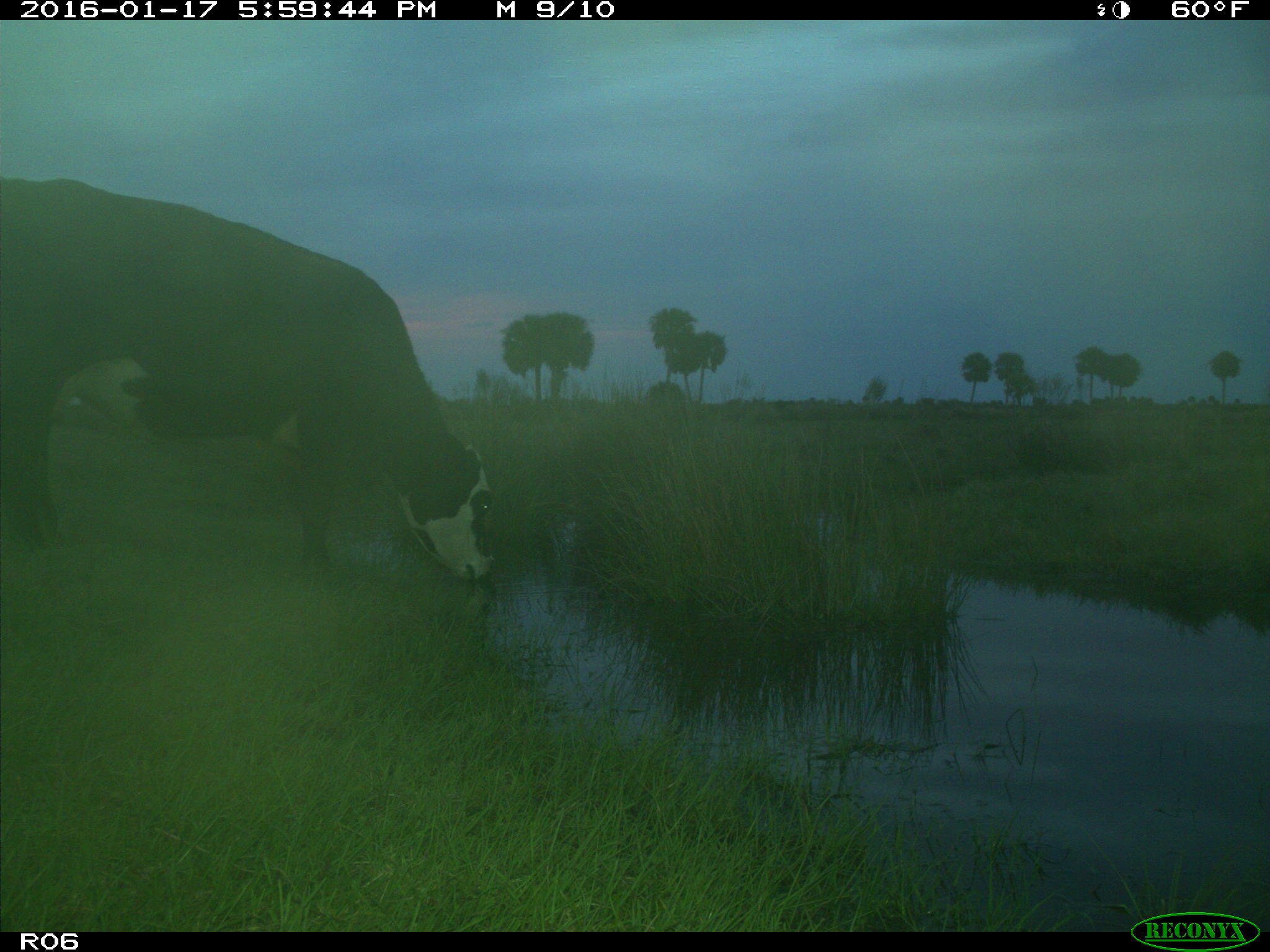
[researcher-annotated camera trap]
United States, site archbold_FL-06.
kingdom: Animalia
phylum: Chordata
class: Mammalia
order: Artiodactyla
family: Bovidae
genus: Bos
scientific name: Bos taurus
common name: domestic cow